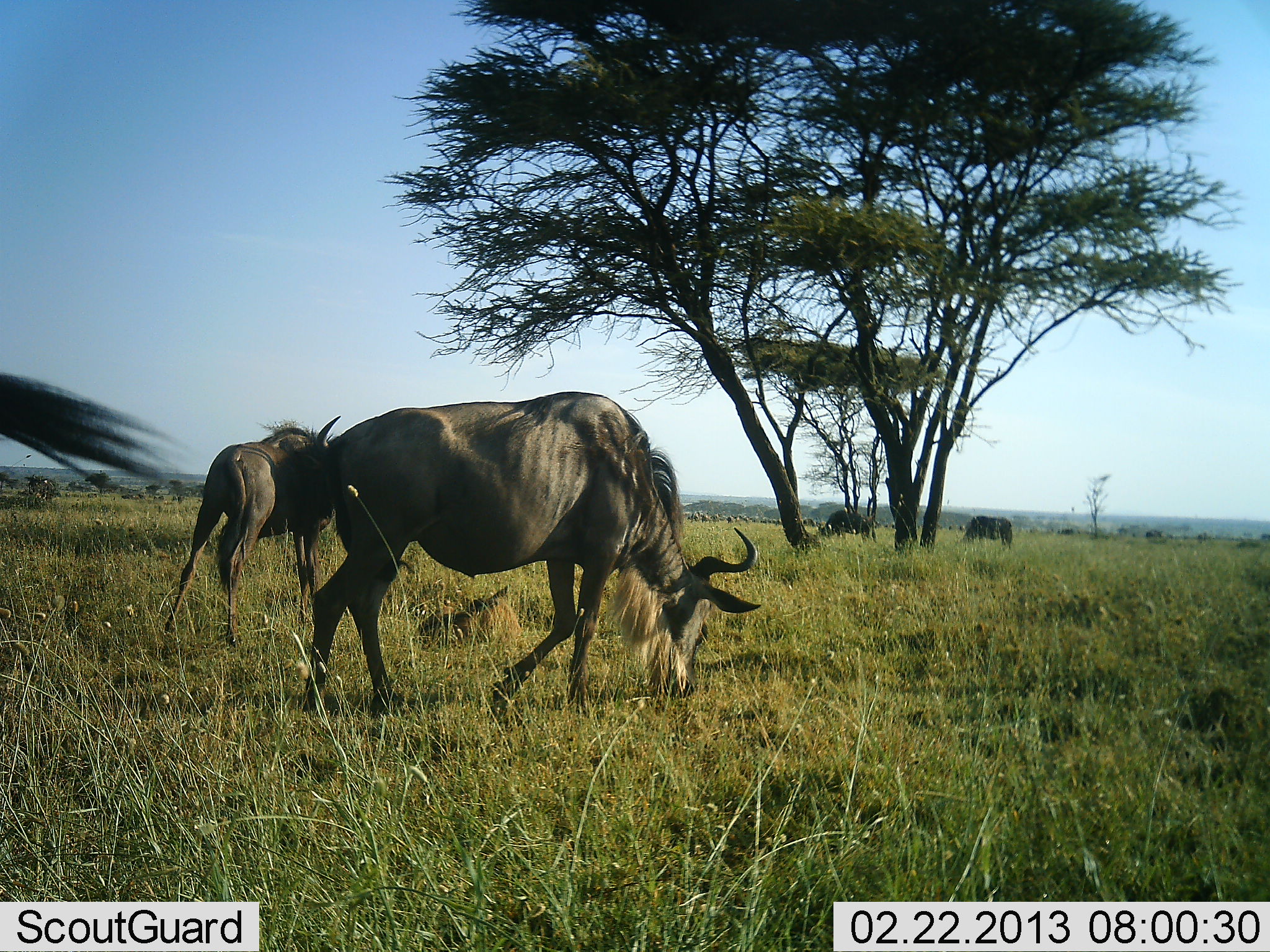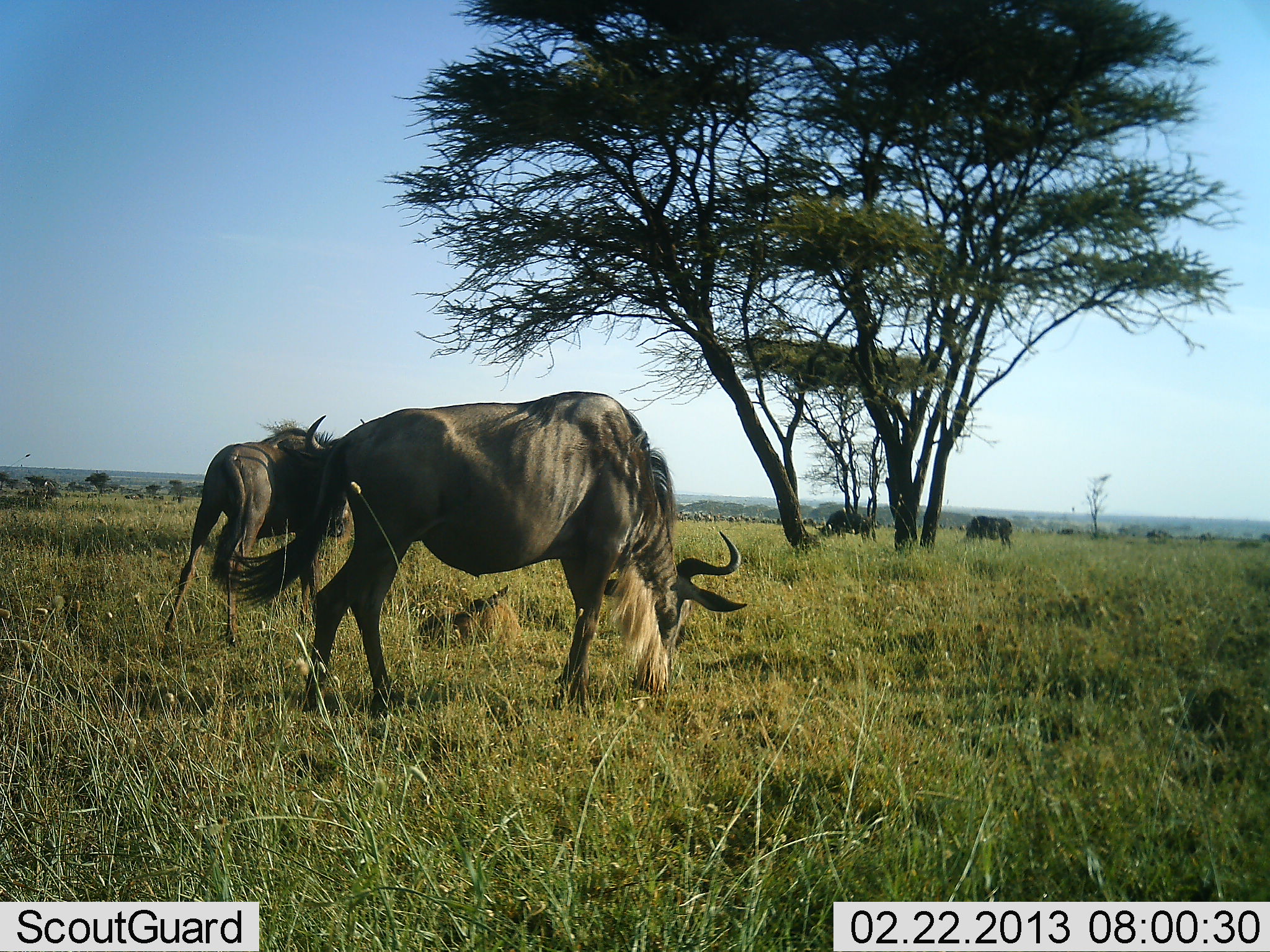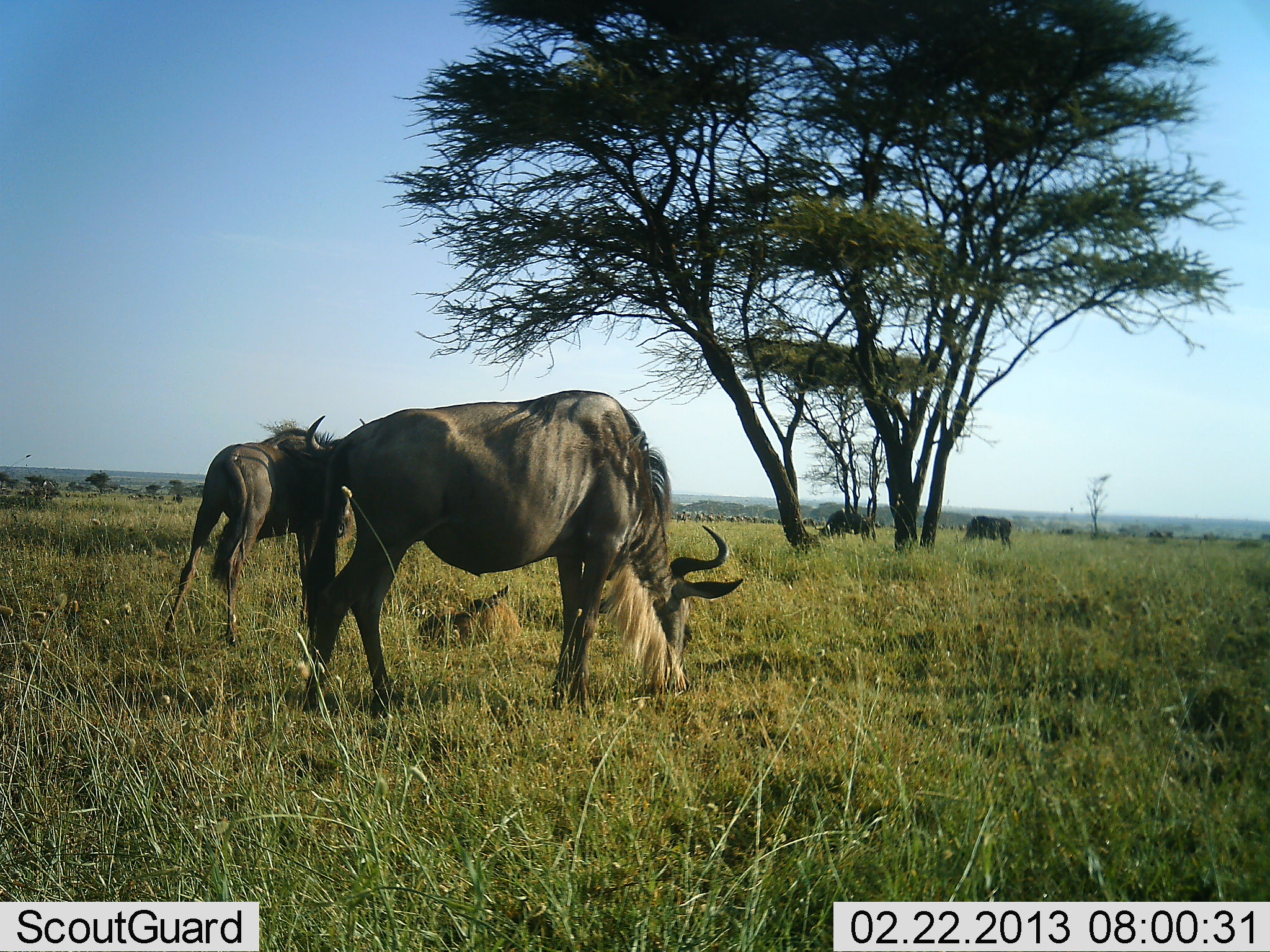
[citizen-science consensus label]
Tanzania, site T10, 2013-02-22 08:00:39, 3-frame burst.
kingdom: Animalia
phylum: Chordata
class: Mammalia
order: Artiodactyla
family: Bovidae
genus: Connochaetes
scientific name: Connochaetes taurinus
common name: blue wildebeest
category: wildebeest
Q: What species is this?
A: Wildebeest (blue wildebeest) (Connochaetes taurinus).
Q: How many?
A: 5.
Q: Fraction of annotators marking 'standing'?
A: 58%.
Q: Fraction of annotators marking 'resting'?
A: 26%.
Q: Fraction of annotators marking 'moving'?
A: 29%.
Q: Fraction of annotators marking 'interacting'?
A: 3%.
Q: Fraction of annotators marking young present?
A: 32%.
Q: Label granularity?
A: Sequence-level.